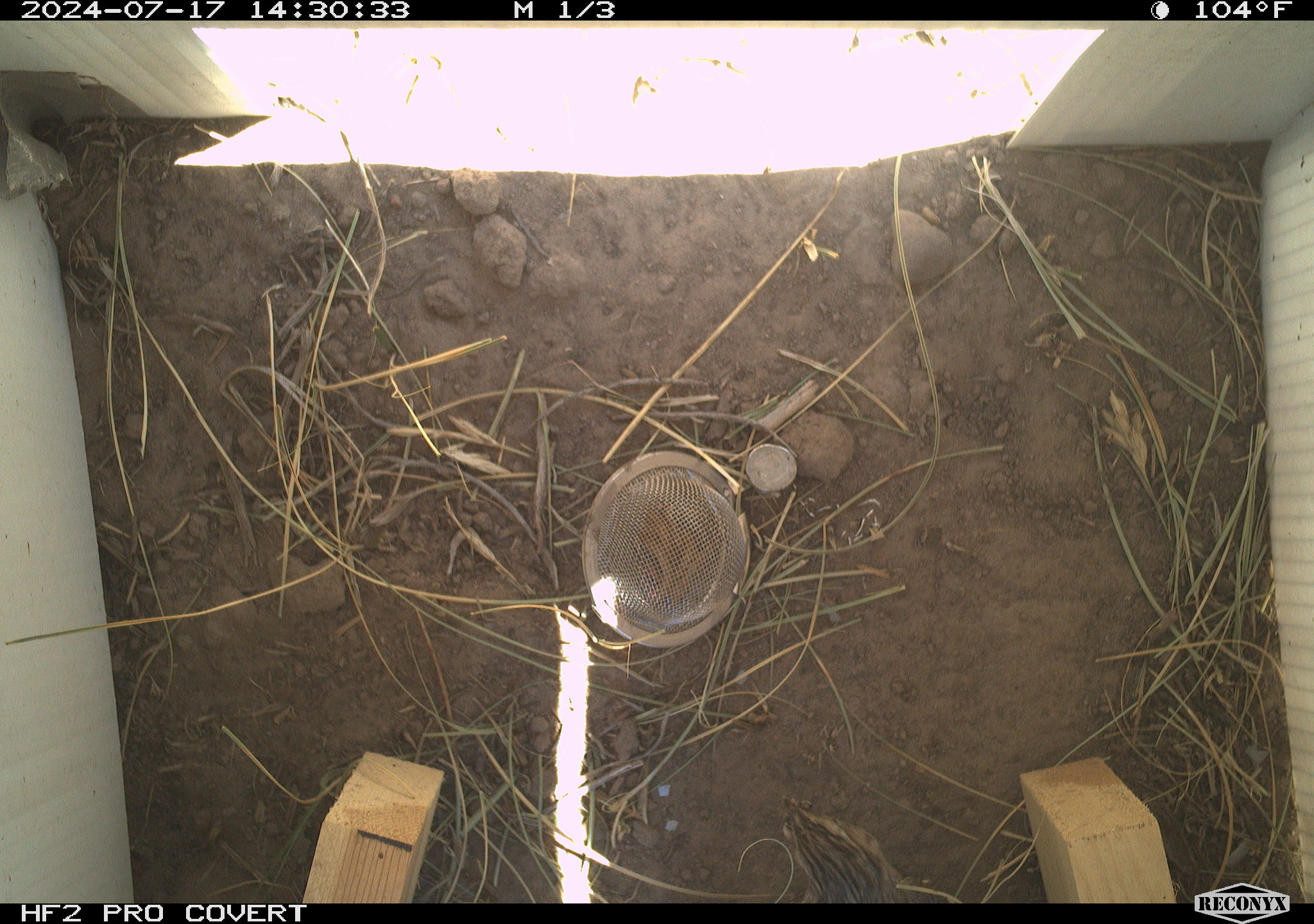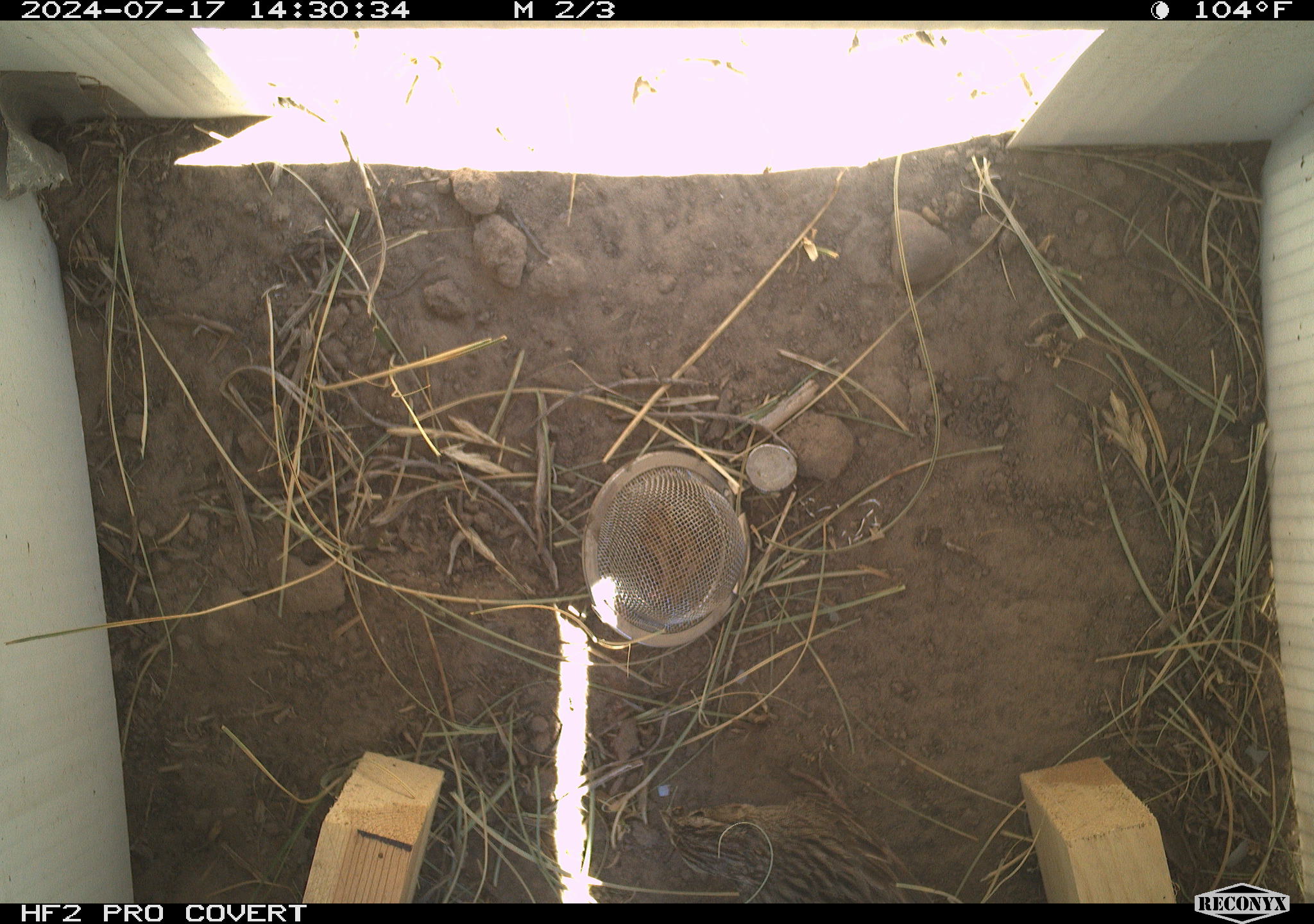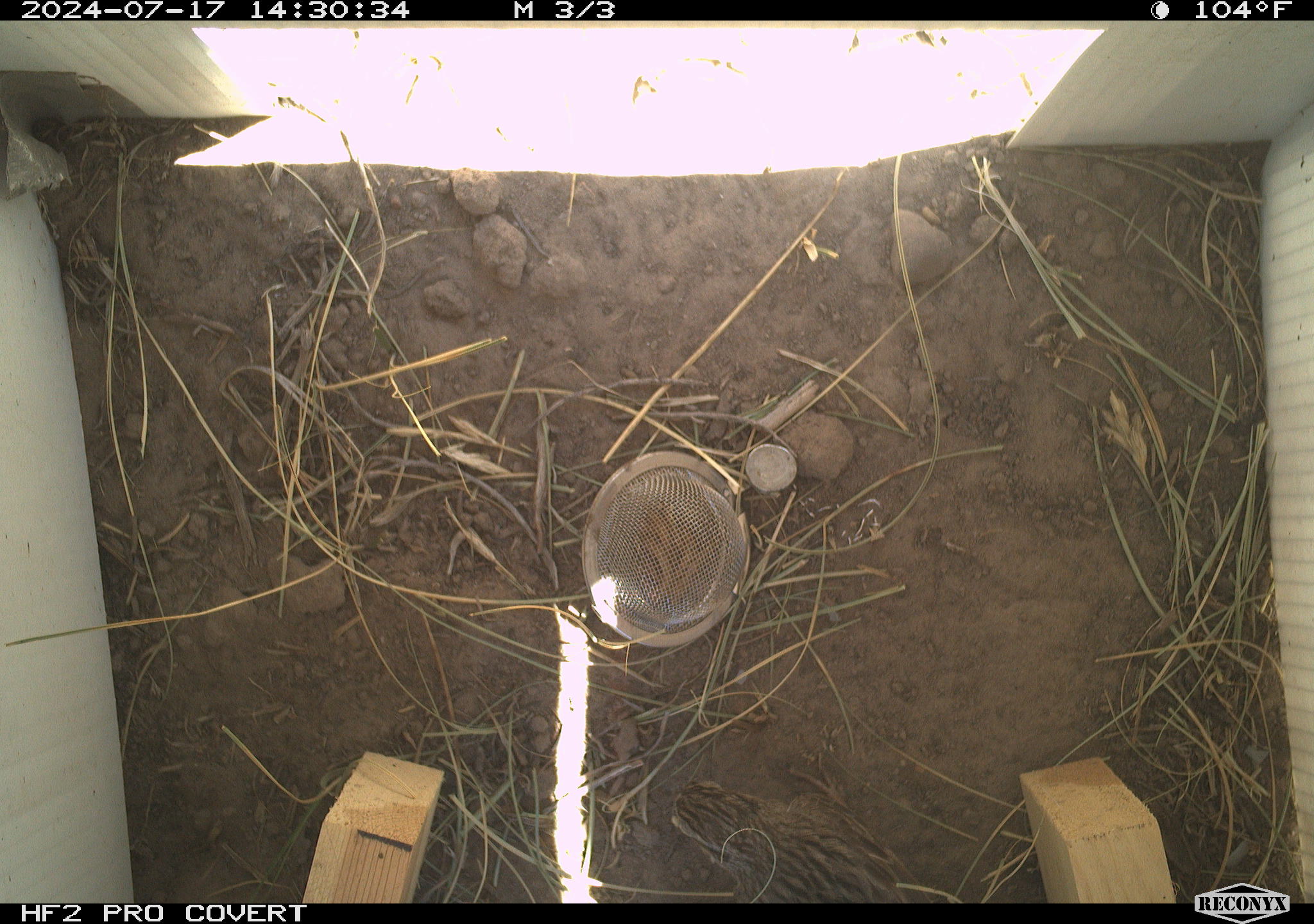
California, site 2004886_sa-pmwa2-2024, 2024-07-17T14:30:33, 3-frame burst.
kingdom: Animalia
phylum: Chordata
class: Aves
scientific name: Aves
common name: bird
Bird (Aves).